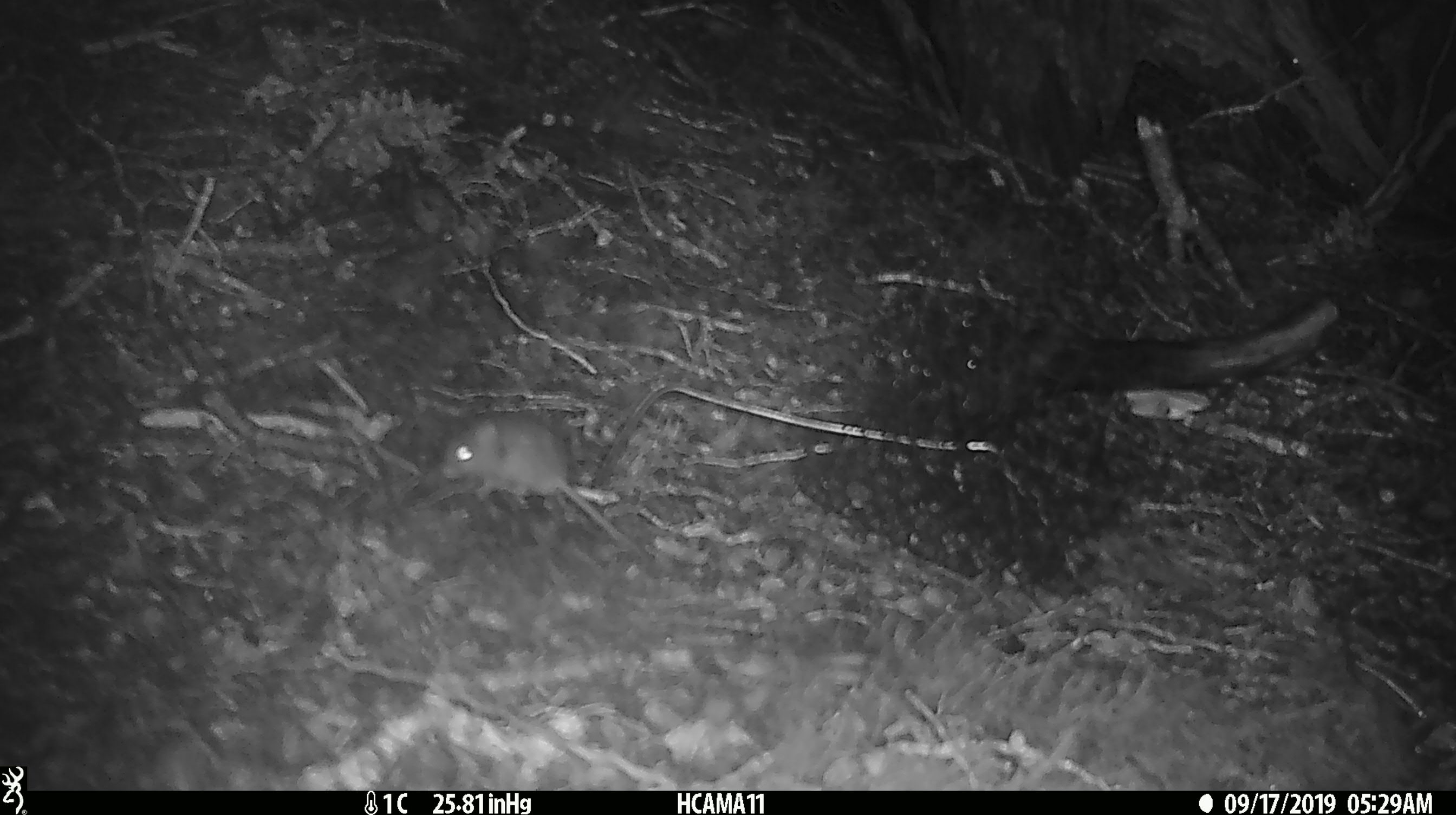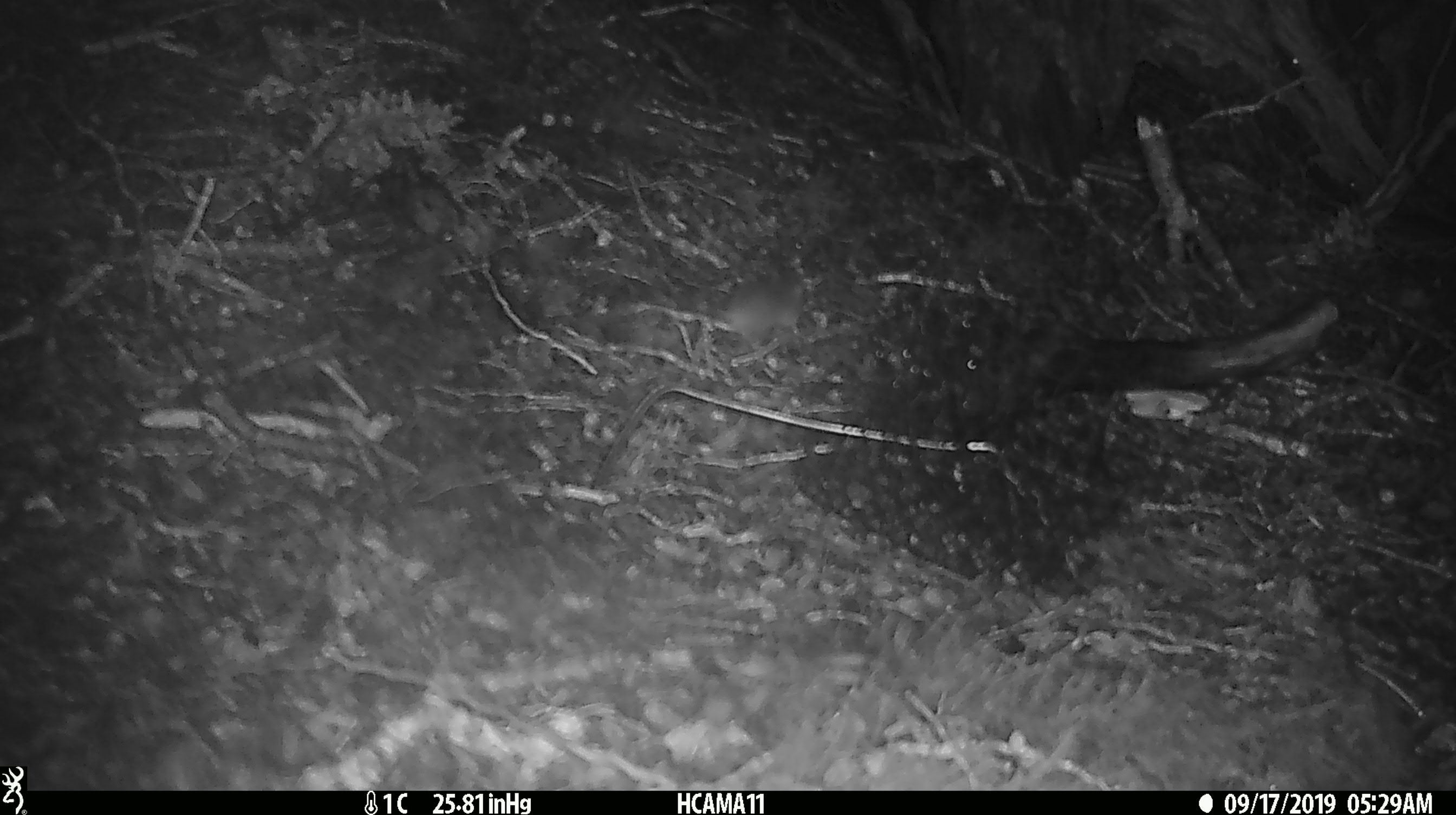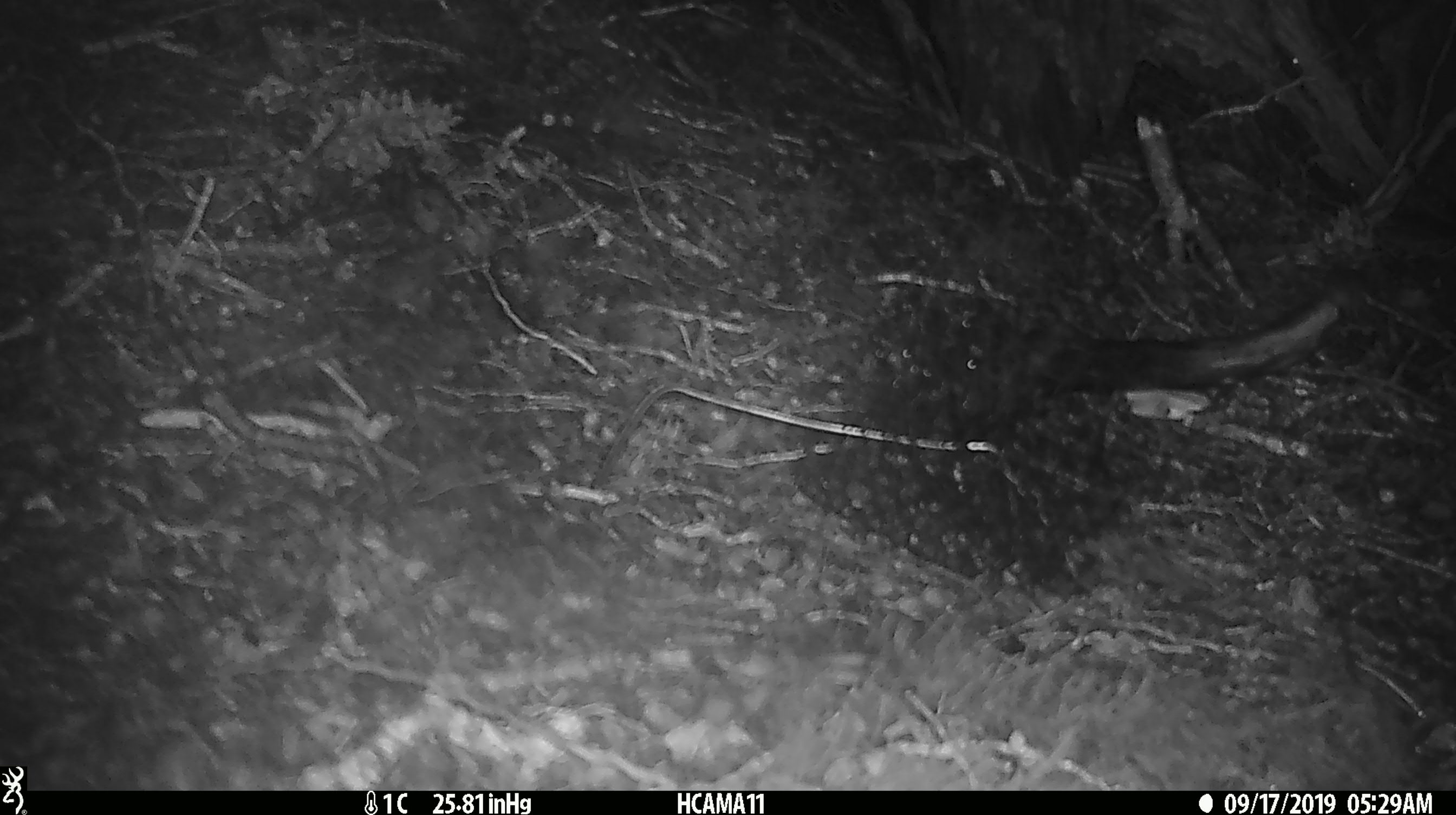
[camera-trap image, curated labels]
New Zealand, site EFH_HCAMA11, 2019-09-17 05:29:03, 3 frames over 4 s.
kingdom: Animalia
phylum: Chordata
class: Mammalia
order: Rodentia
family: Muridae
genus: Mus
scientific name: Mus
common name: mouse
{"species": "mouse (Mus)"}